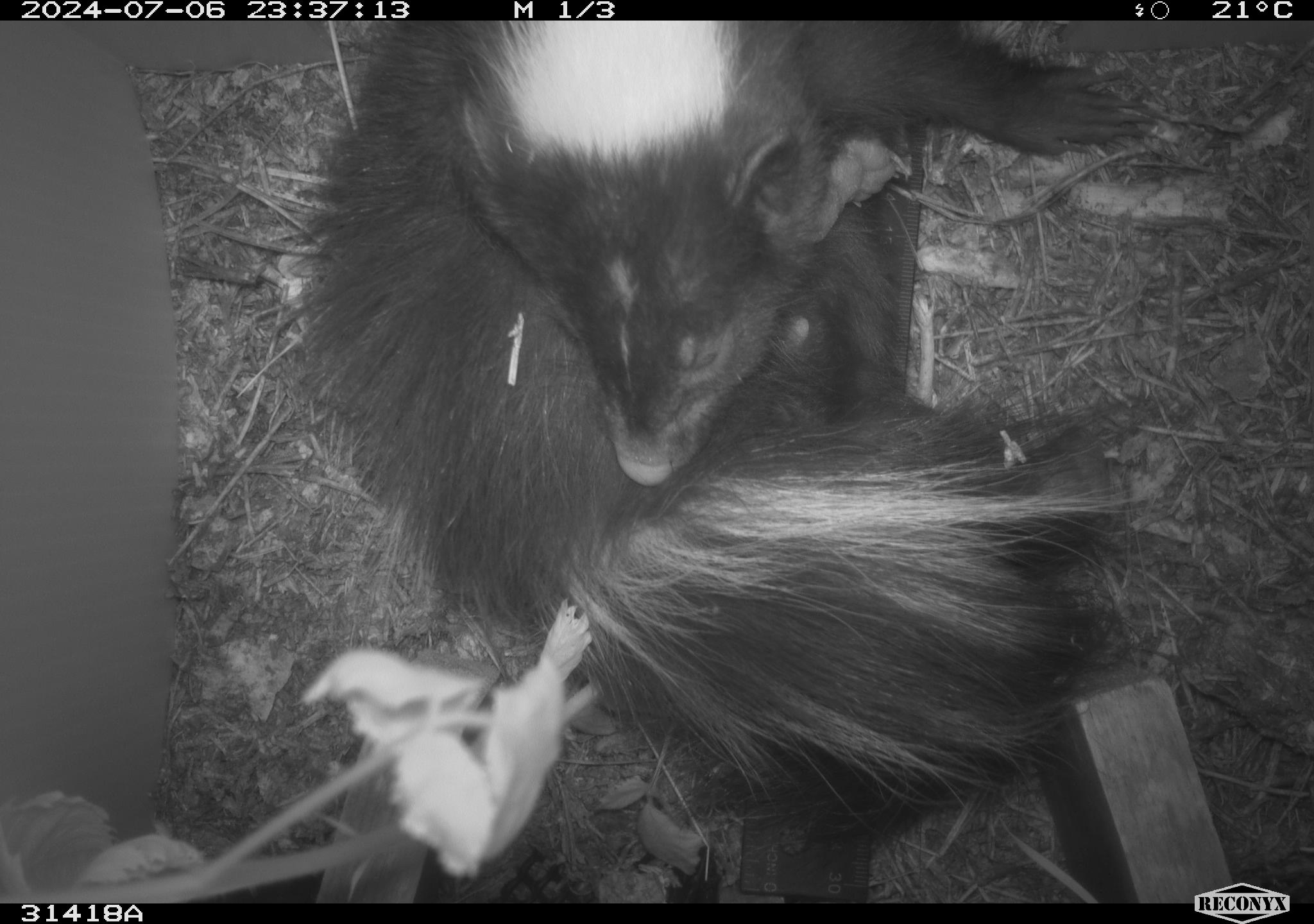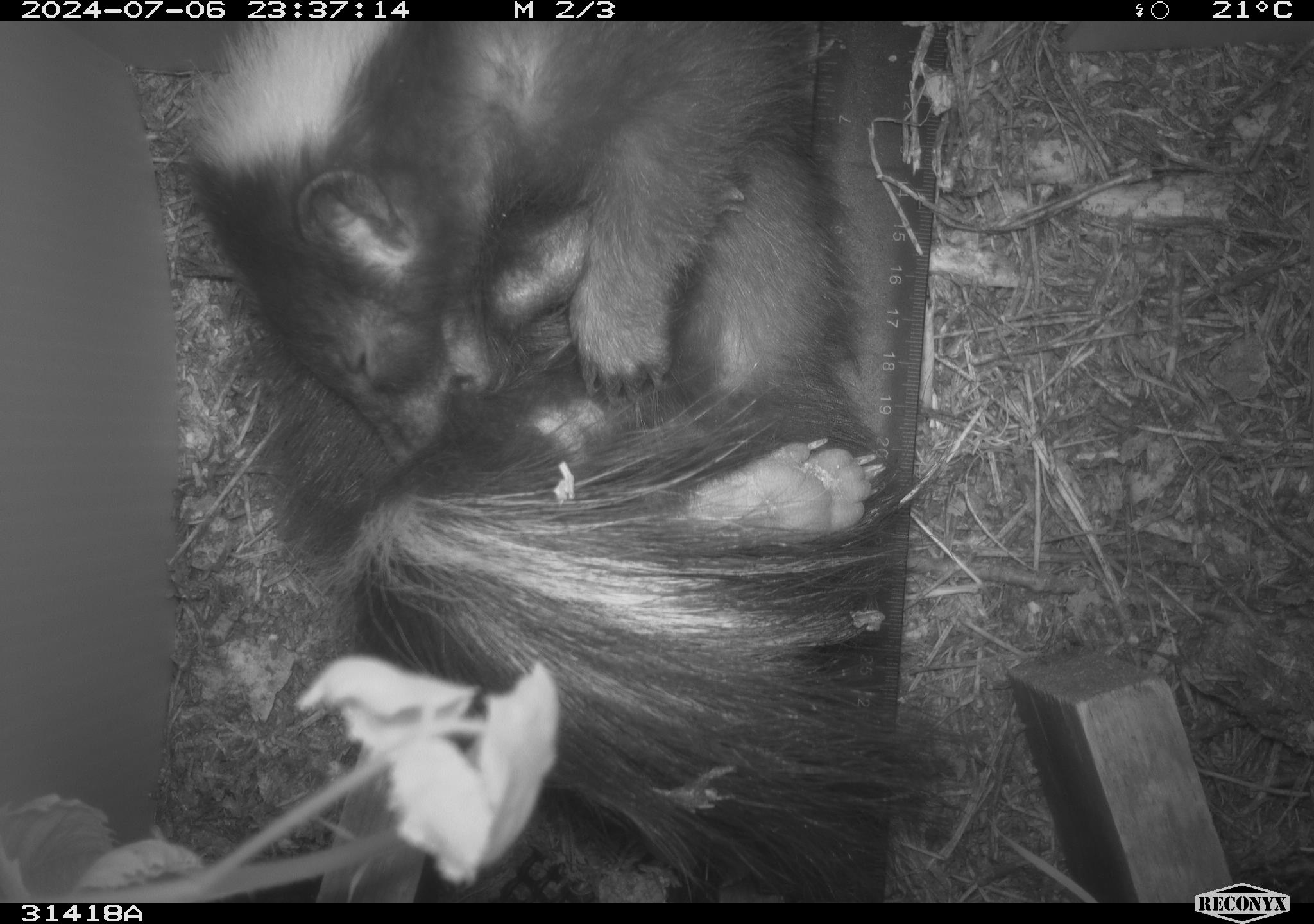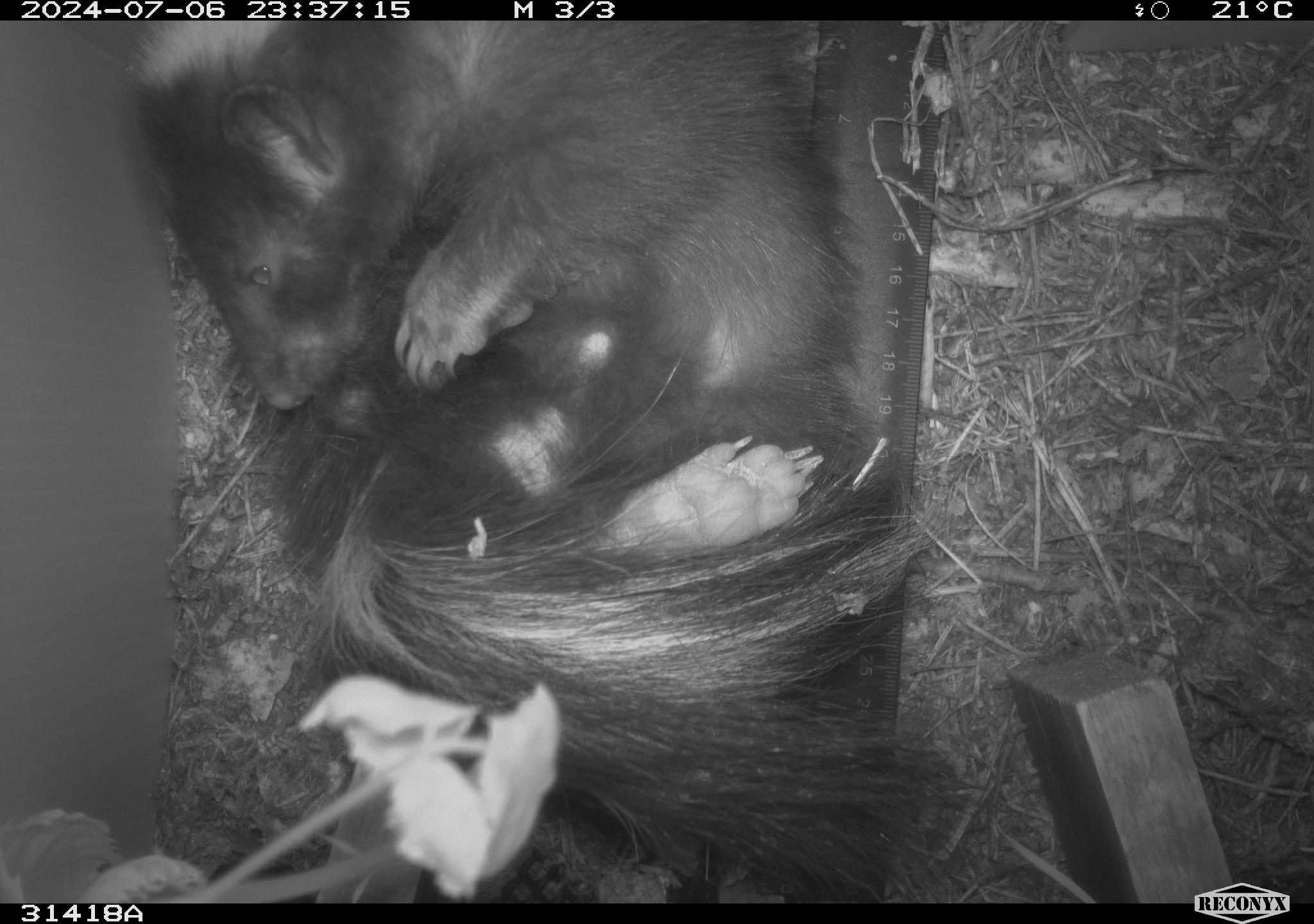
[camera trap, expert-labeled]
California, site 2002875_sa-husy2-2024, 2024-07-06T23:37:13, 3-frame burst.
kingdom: Animalia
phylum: Chordata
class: Mammalia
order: Carnivora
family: Mephitidae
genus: Mephitis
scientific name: Mephitis mephitis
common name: striped skunk